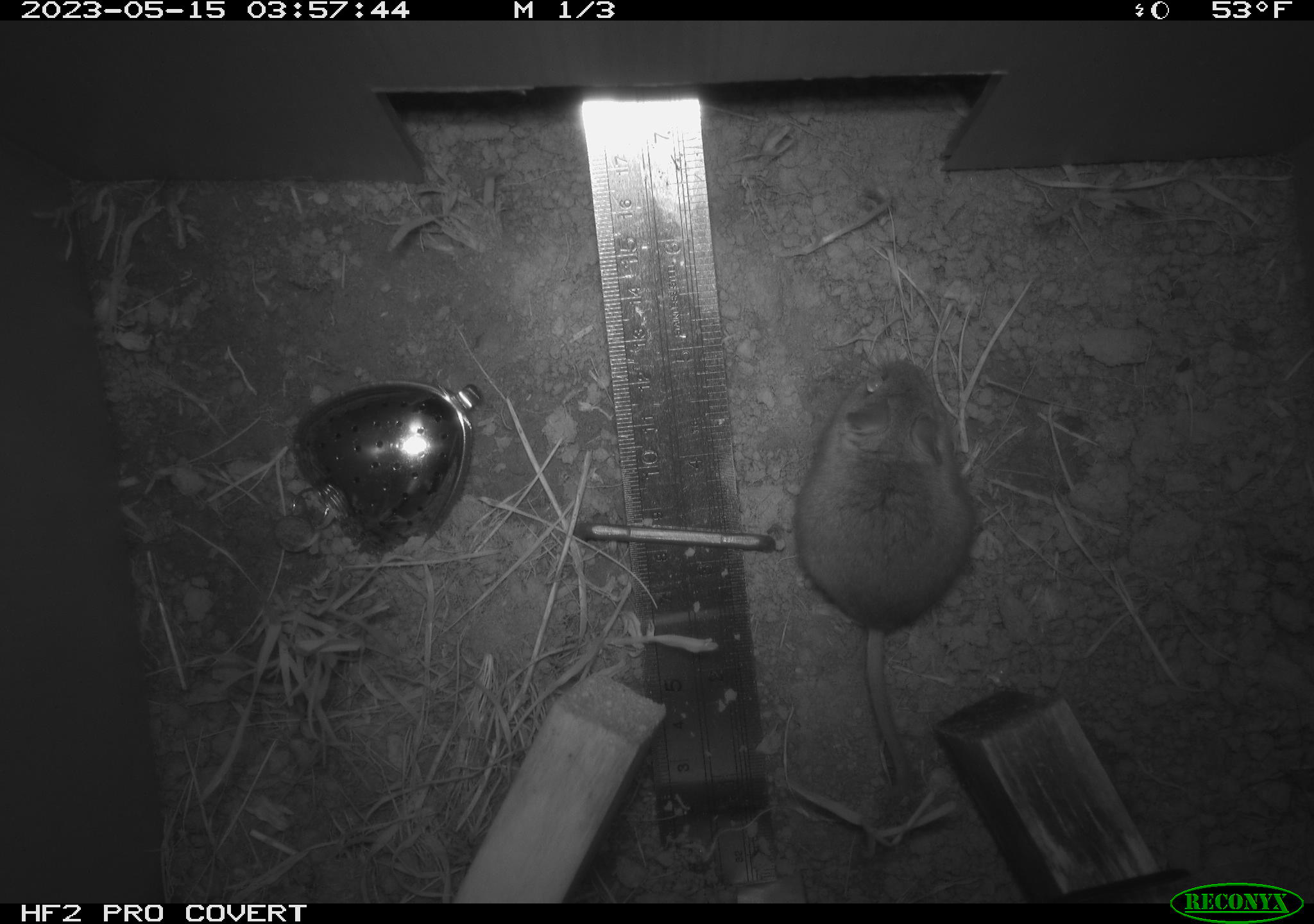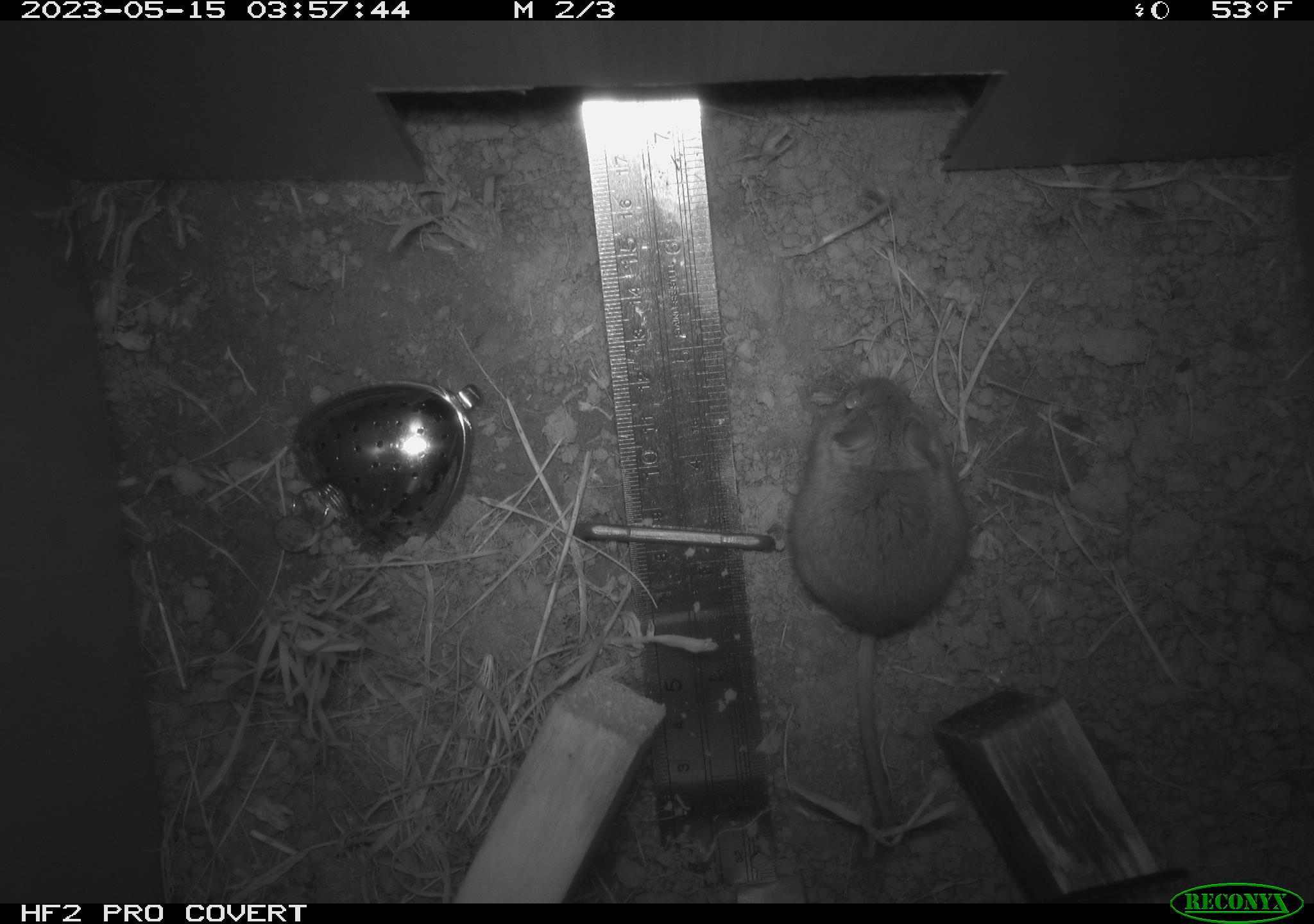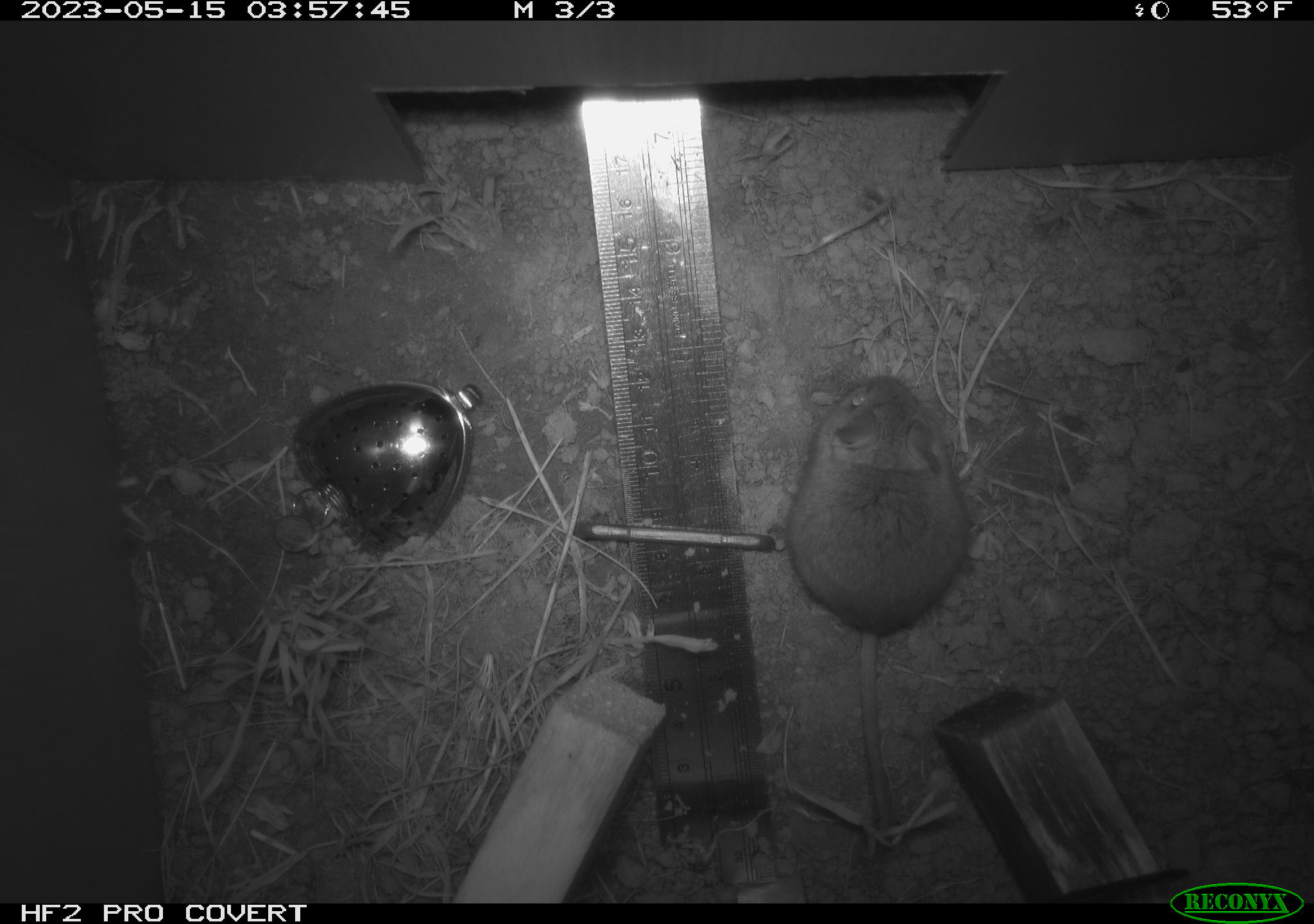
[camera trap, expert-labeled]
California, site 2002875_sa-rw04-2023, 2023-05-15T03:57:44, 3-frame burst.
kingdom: Animalia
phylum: Chordata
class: Mammalia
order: Rodentia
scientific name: Rodentia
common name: mouse species